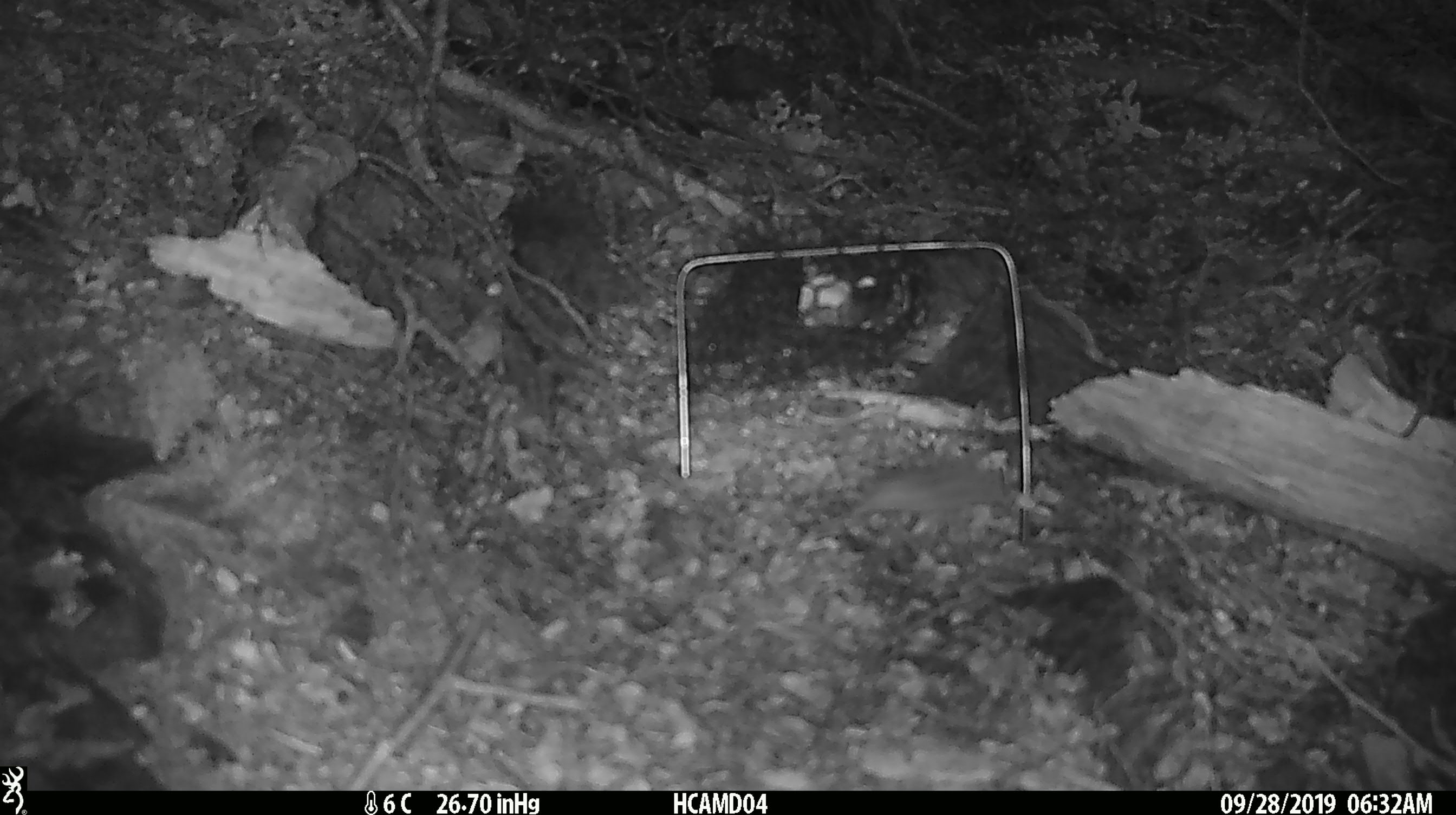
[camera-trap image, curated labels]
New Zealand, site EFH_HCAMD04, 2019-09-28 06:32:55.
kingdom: Animalia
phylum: Chordata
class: Mammalia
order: Rodentia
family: Muridae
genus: Mus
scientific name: Mus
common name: mouse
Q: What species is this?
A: Mouse (Mus).